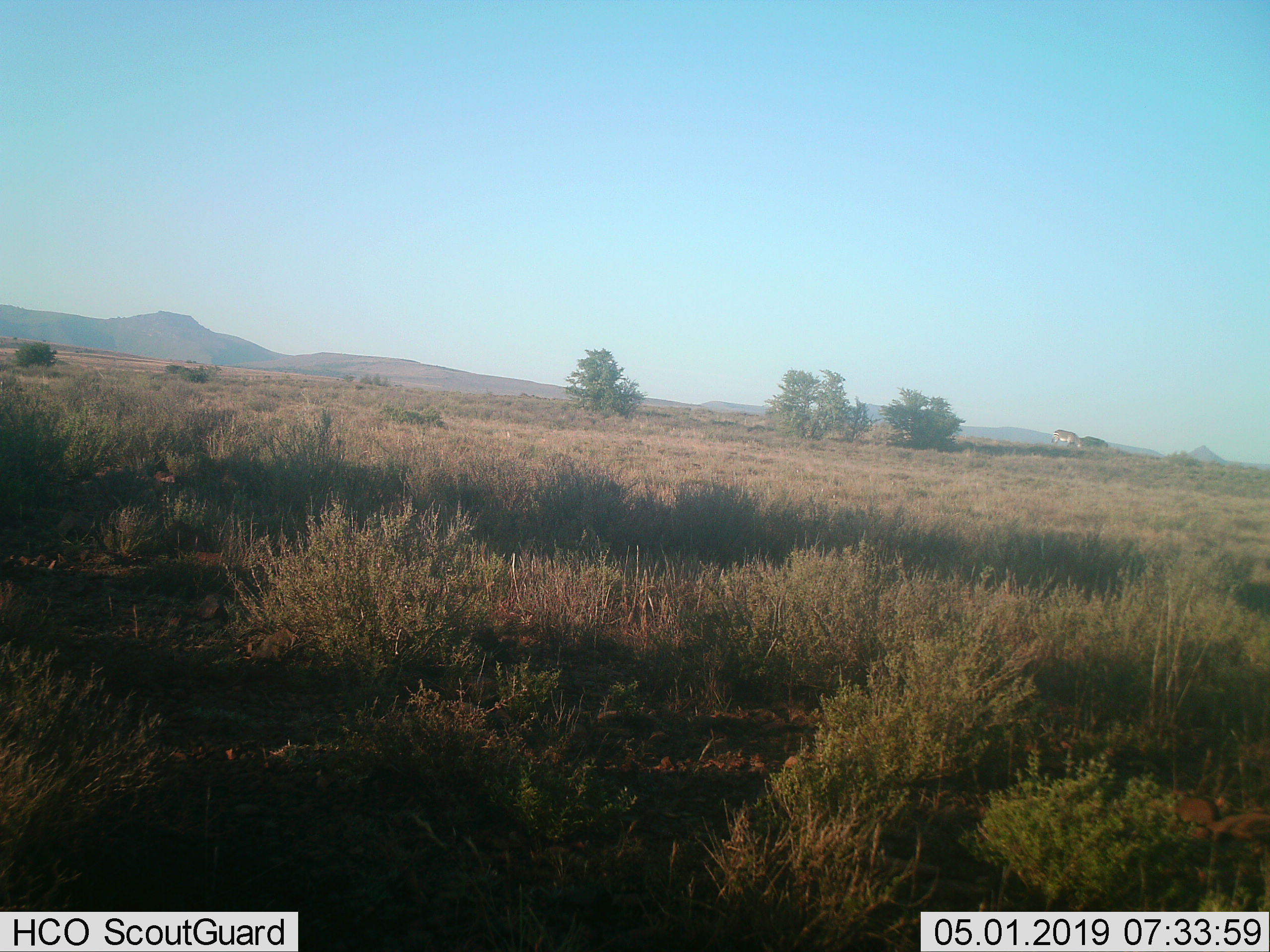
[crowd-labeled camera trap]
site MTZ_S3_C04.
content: unidentified animal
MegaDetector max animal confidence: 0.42